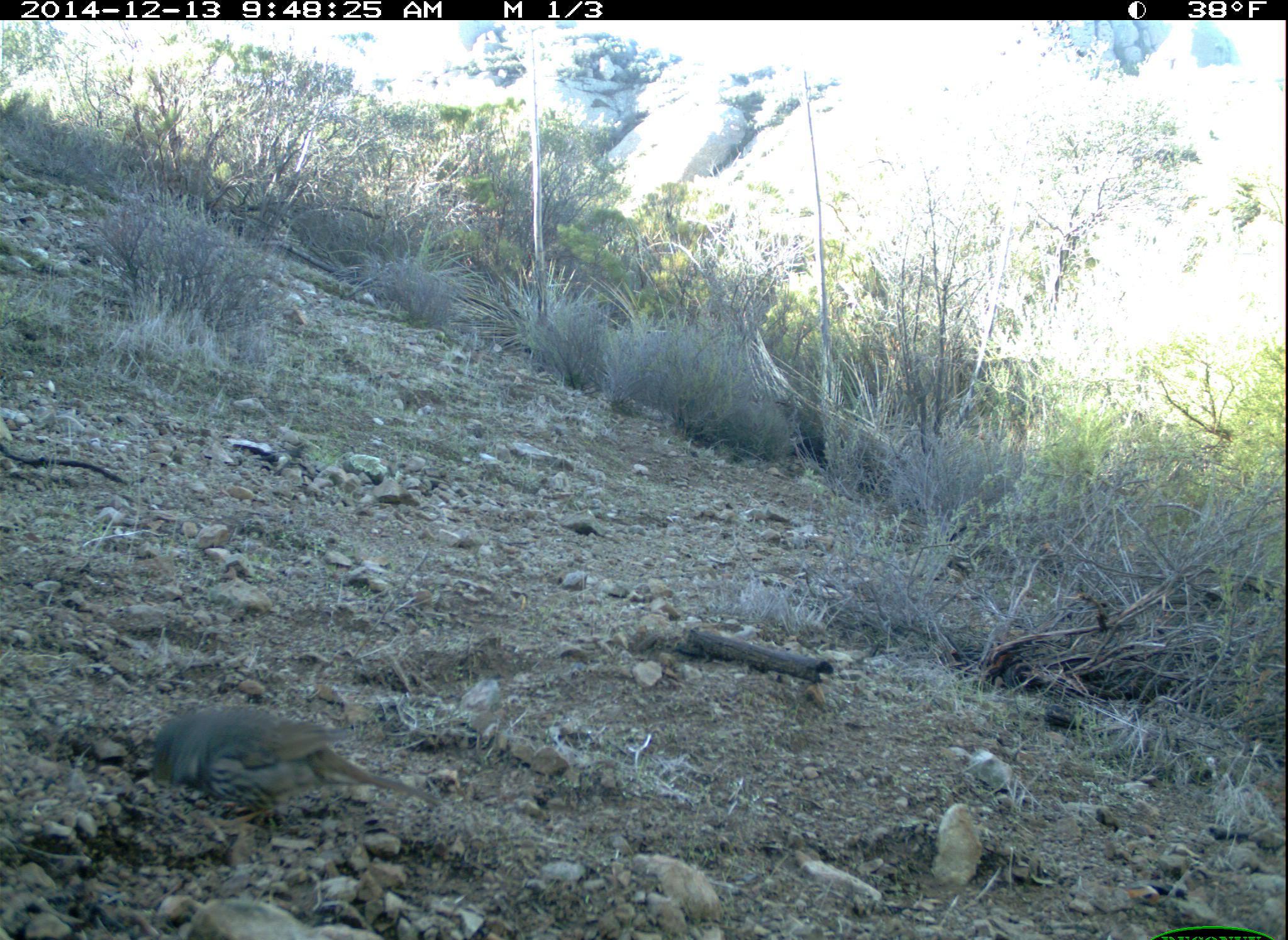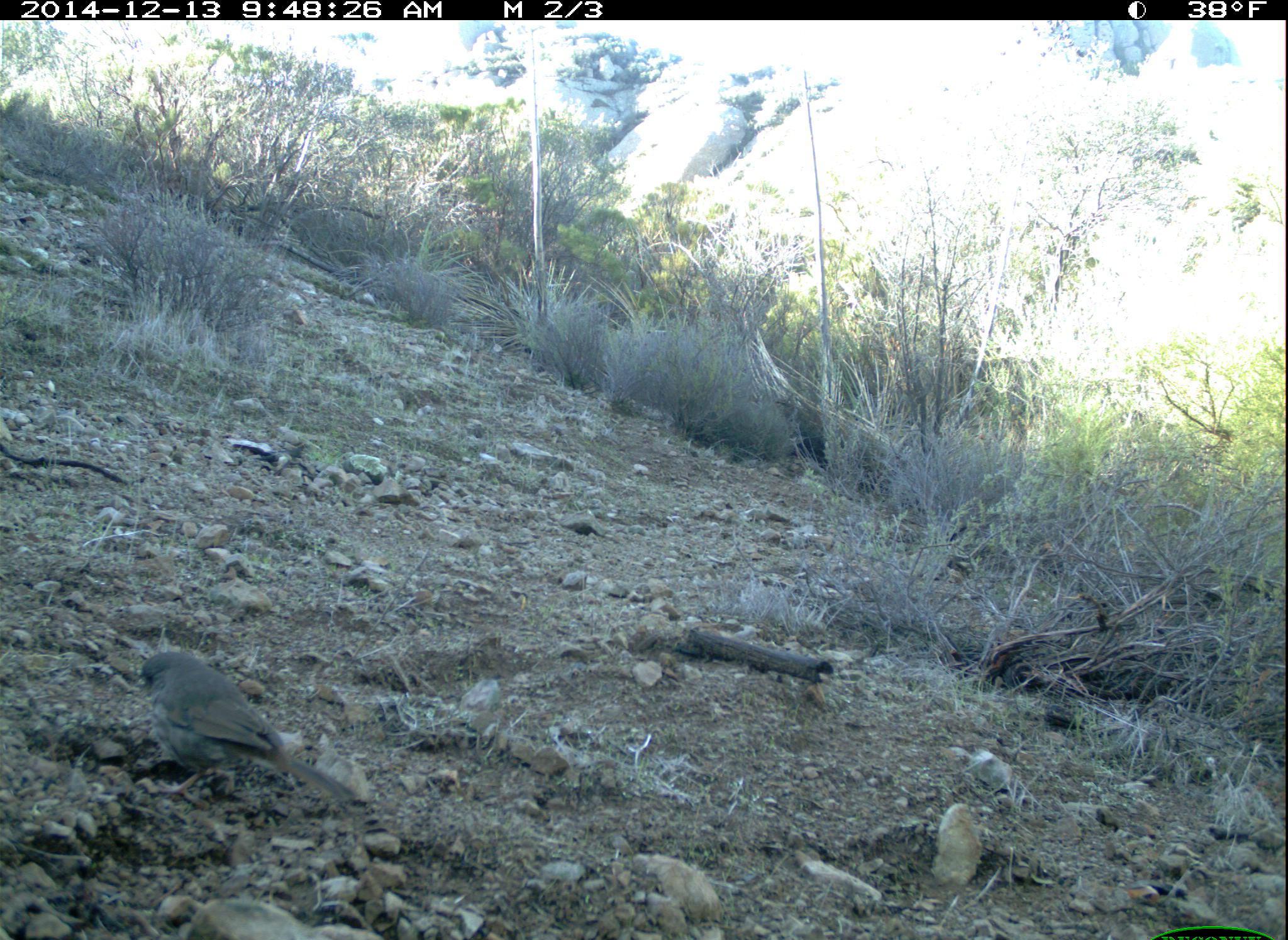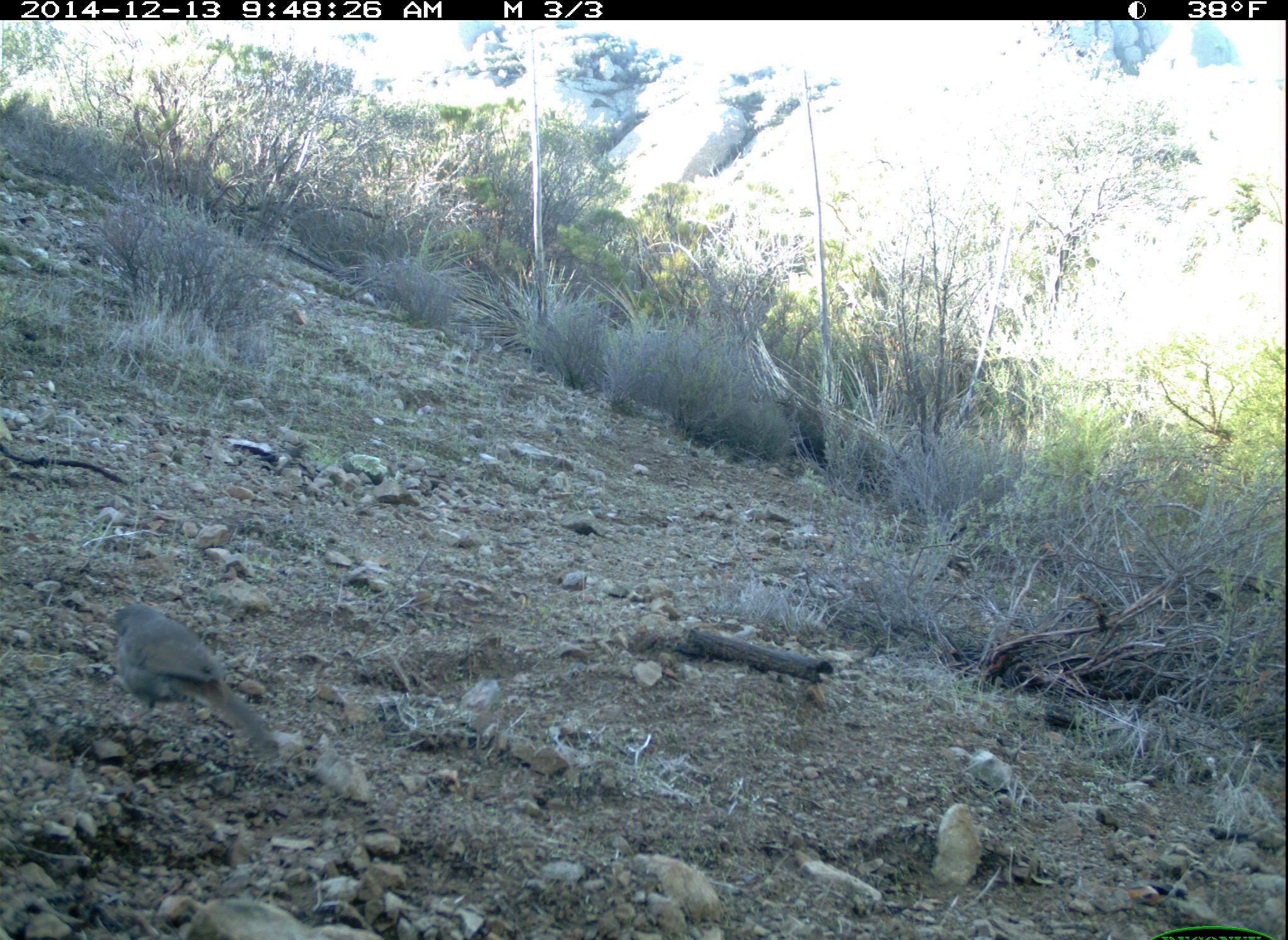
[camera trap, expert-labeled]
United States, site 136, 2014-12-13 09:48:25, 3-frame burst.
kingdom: Animalia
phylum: Chordata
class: Aves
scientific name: Aves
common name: bird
Bird (Aves).